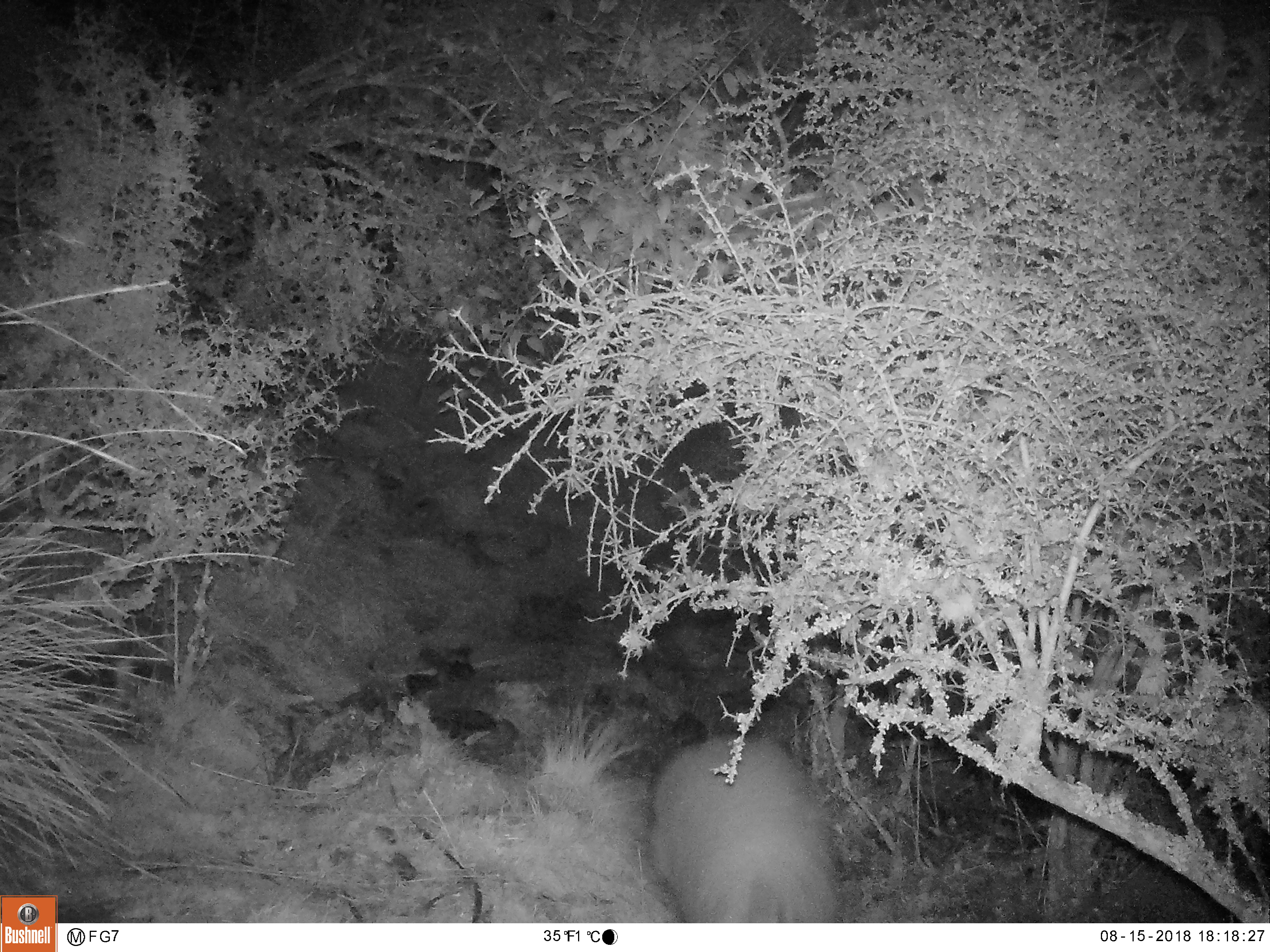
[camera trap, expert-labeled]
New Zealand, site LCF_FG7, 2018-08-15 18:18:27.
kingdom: Animalia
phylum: Chordata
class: Mammalia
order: Diprotodontia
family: Macropodidae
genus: Notamacropus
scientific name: Notamacropus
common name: wallaby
Wallaby (Notamacropus).